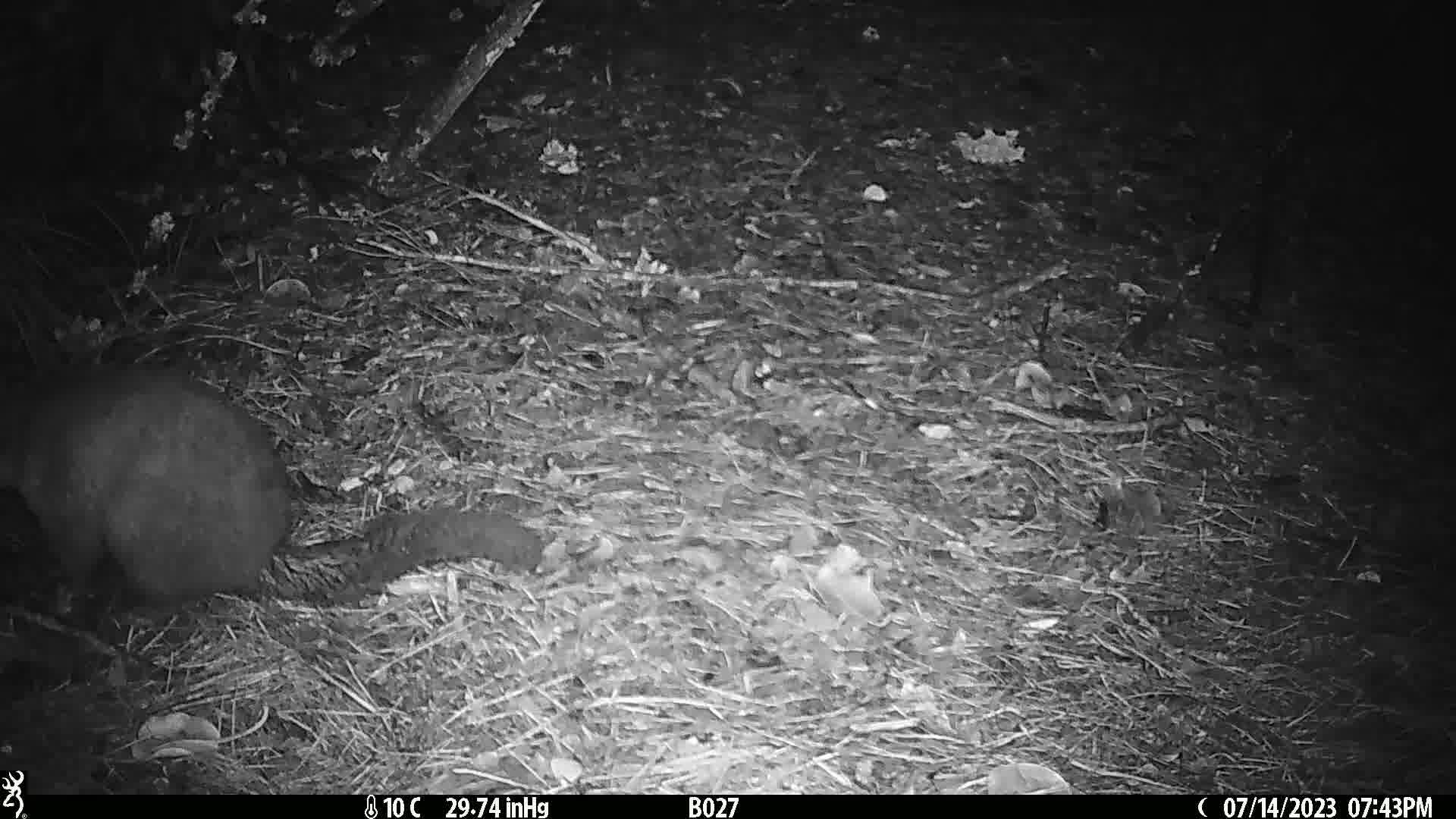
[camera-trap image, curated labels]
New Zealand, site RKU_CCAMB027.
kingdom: Animalia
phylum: Chordata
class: Mammalia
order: Diprotodontia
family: Phalangeridae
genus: Trichosurus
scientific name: Trichosurus vulpecula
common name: common brushtail possum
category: possum